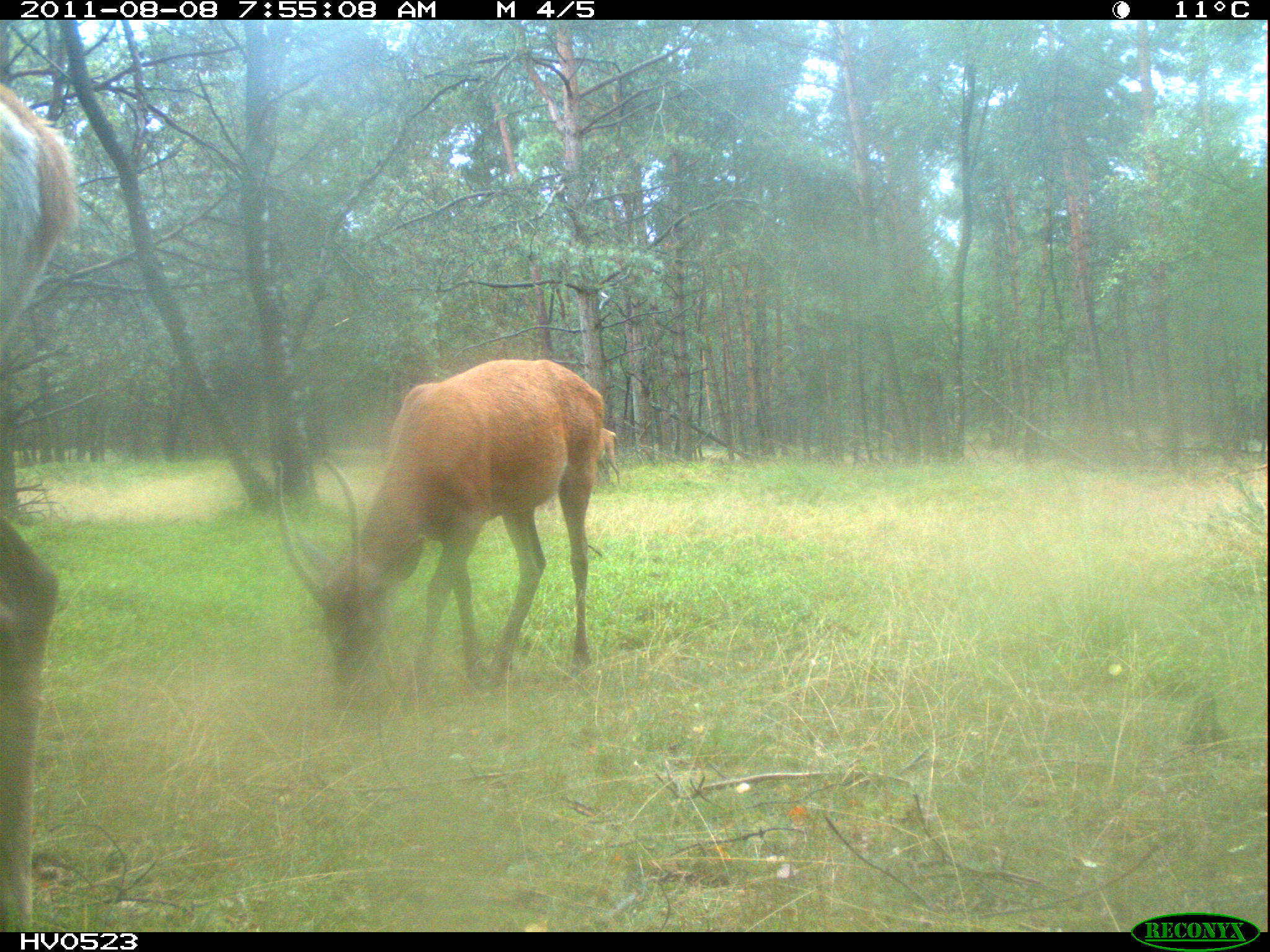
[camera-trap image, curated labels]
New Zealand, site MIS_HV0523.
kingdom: Animalia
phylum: Chordata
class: Mammalia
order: Artiodactyla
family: Cervidae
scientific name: Cervidae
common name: deer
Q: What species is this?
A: Deer (Cervidae).